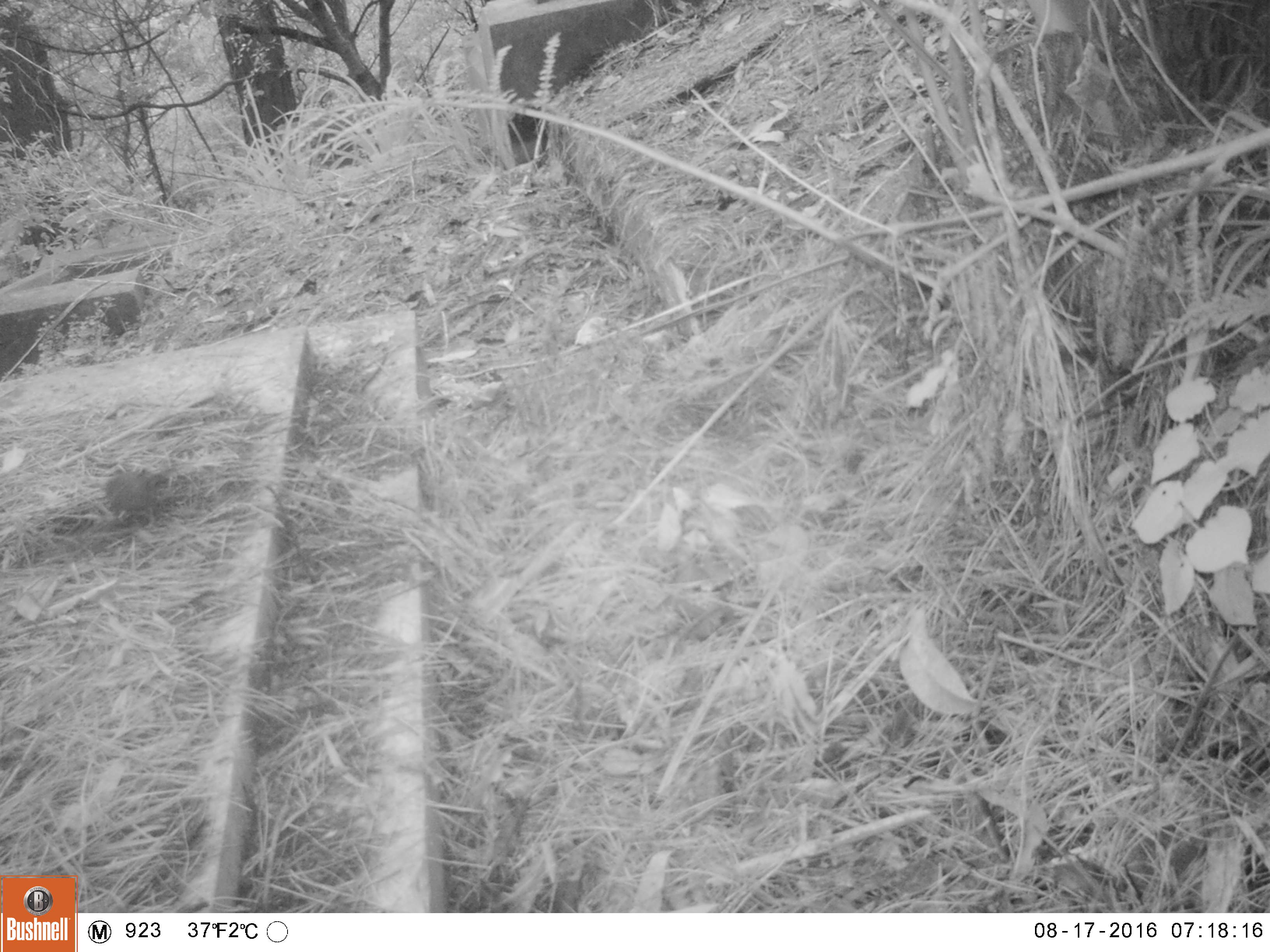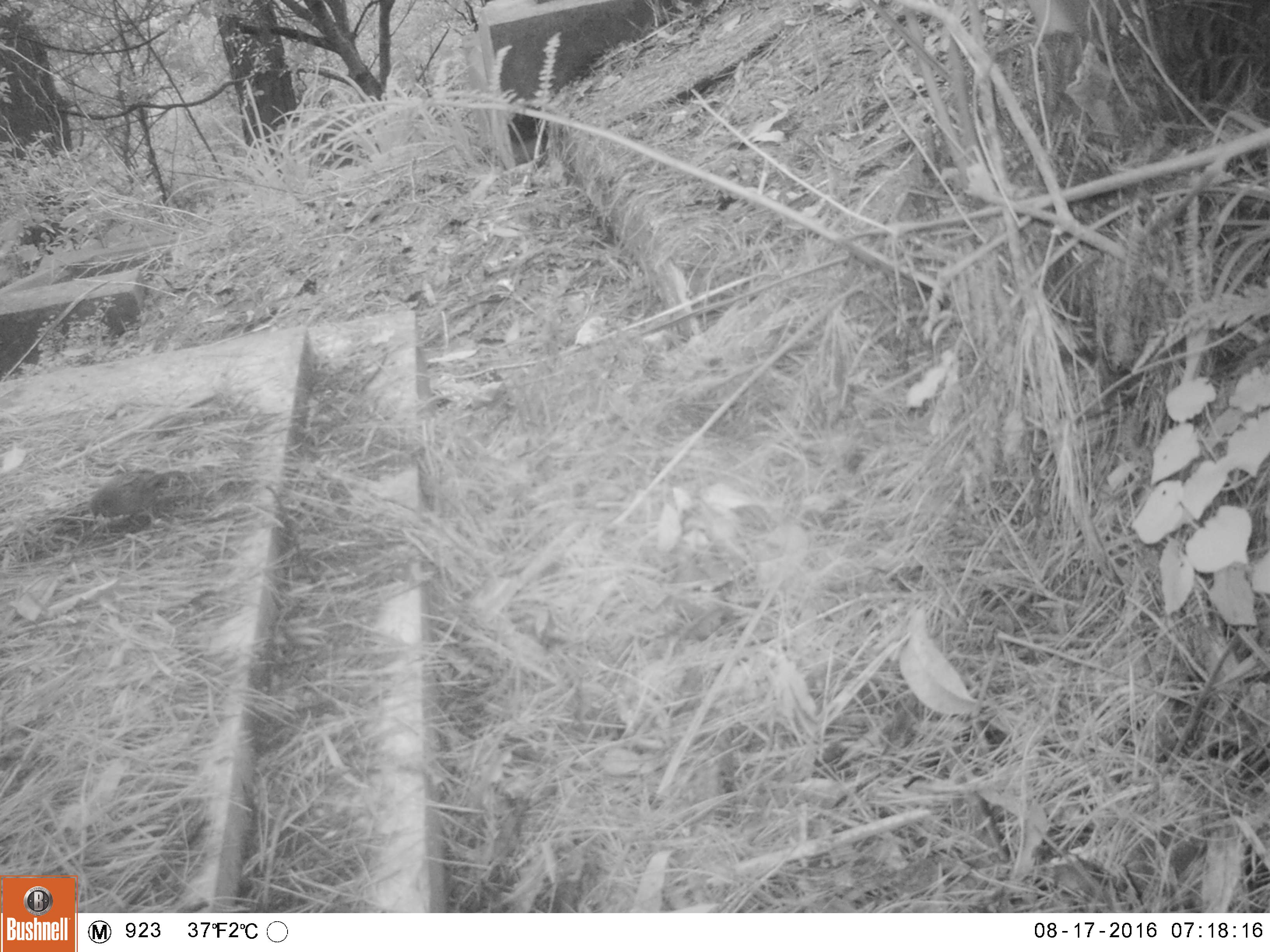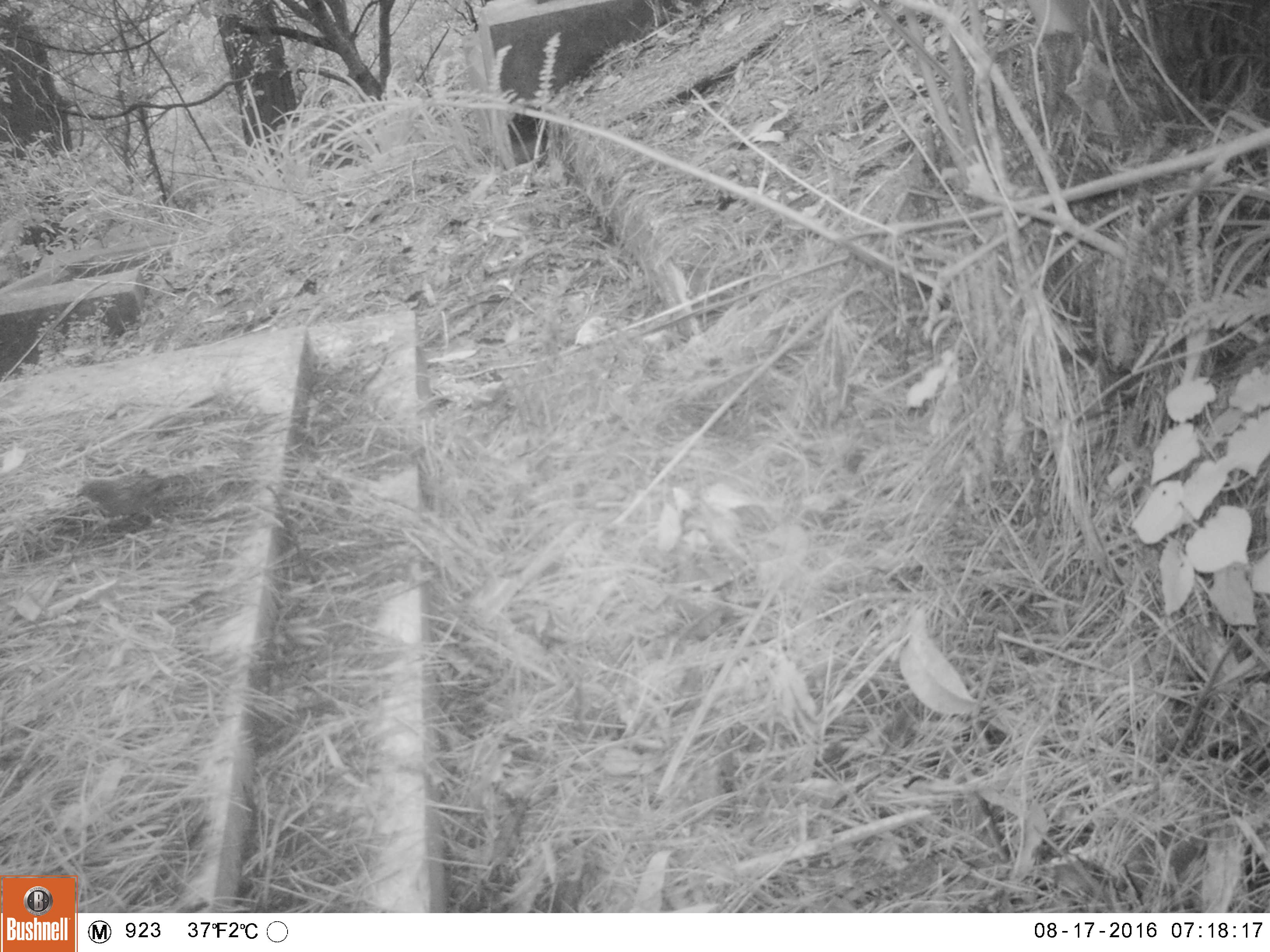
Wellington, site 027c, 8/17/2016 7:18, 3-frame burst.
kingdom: Animalia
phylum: Chordata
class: Aves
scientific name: Aves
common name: bird